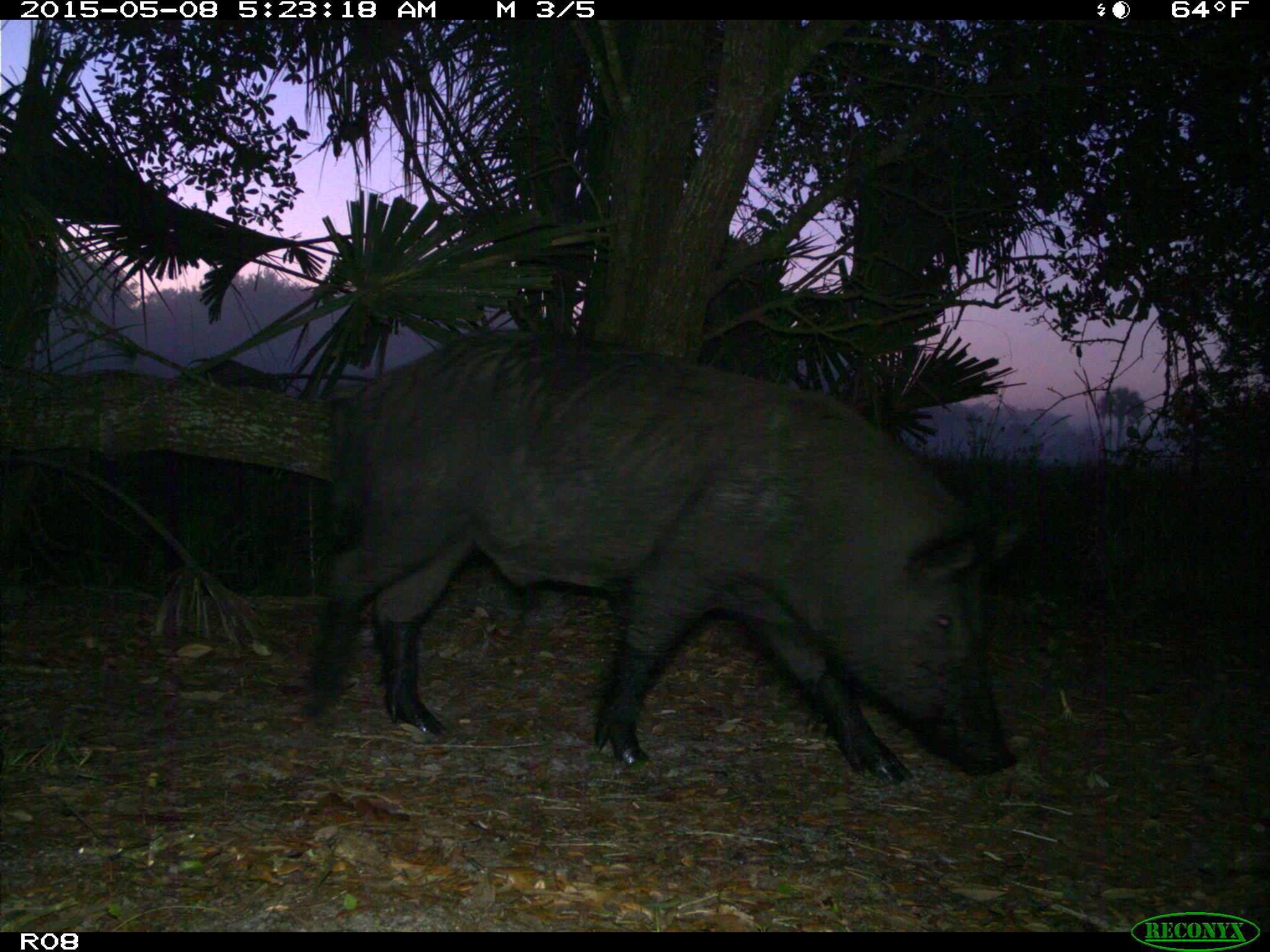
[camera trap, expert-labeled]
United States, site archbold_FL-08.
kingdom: Animalia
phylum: Chordata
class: Mammalia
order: Artiodactyla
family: Suidae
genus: Sus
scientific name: Sus scrofa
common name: wild boar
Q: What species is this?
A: Sus scrofa (wild boar).